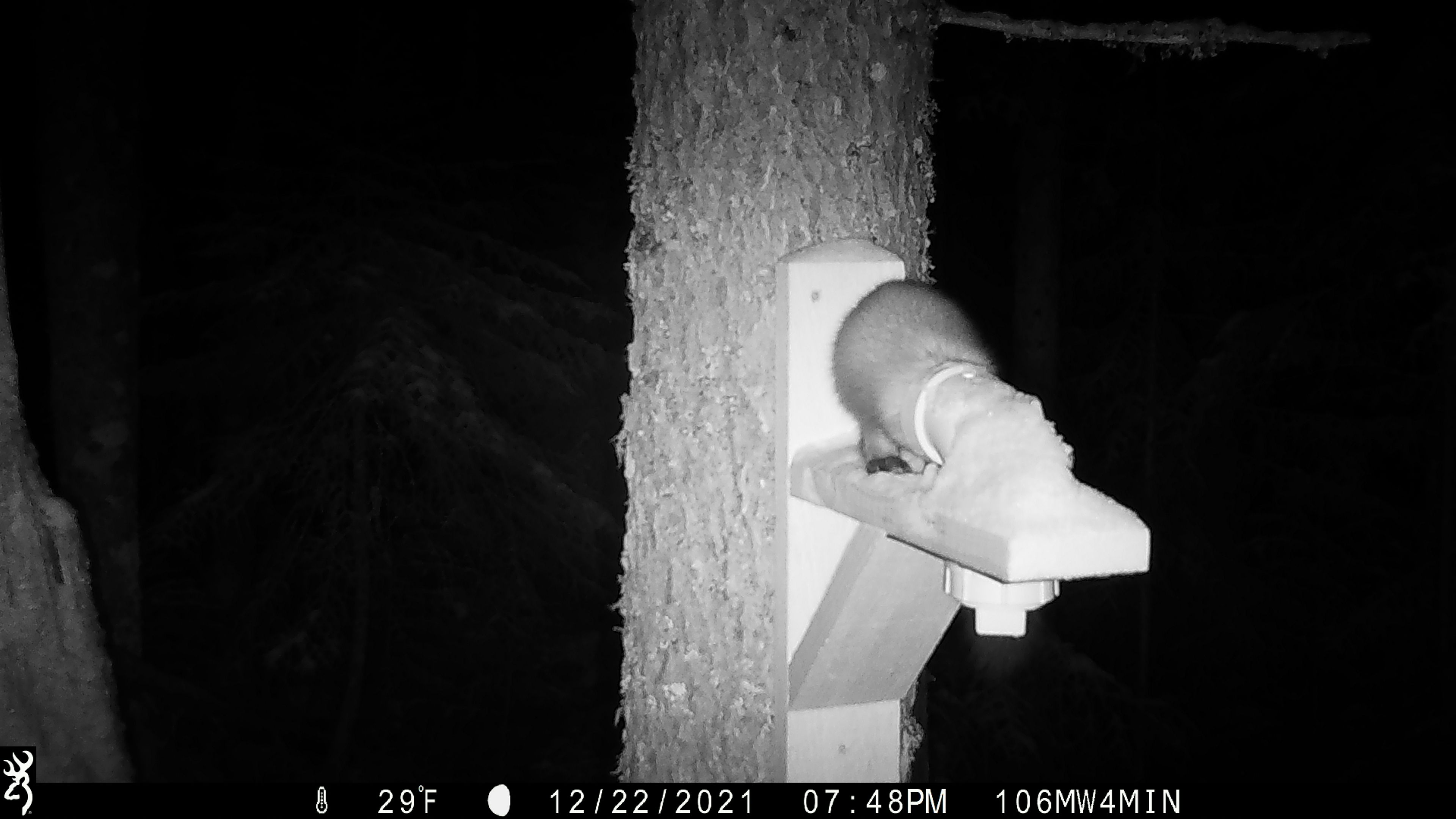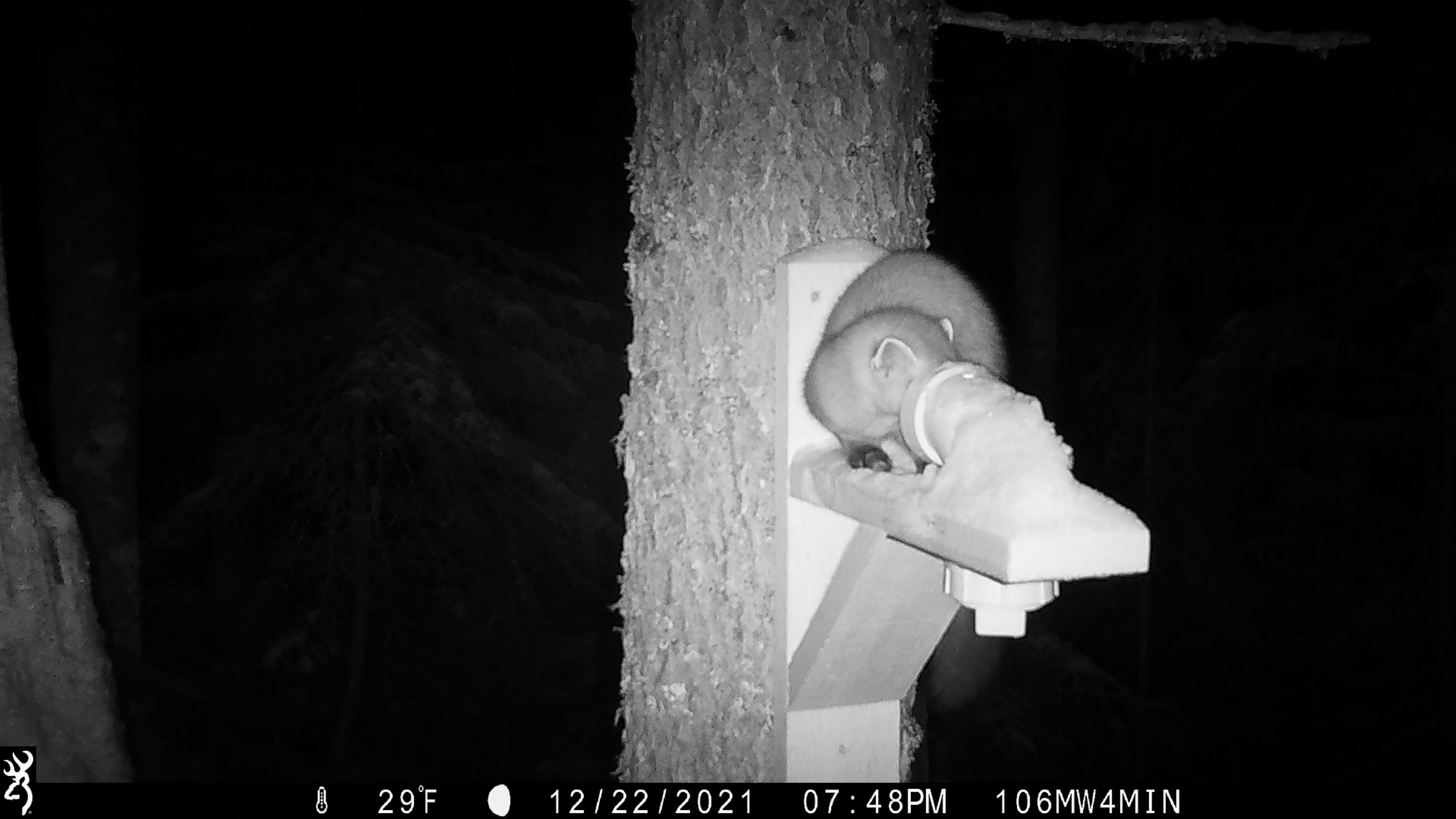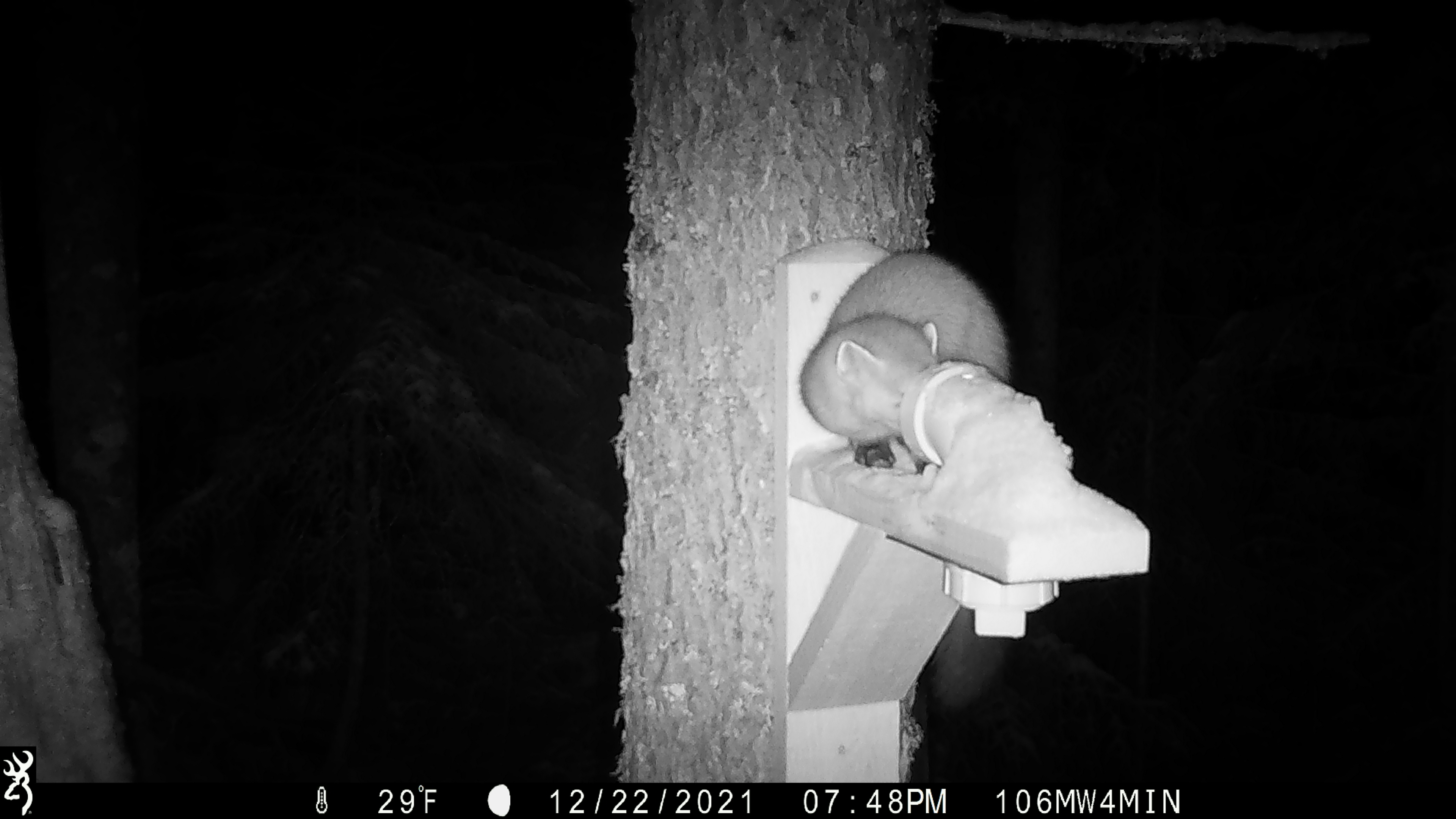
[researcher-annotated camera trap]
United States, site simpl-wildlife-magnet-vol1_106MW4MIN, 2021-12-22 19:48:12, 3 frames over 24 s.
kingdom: Animalia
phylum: Chordata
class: Mammalia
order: Carnivora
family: Mustelidae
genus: Martes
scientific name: Martes americana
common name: american marten